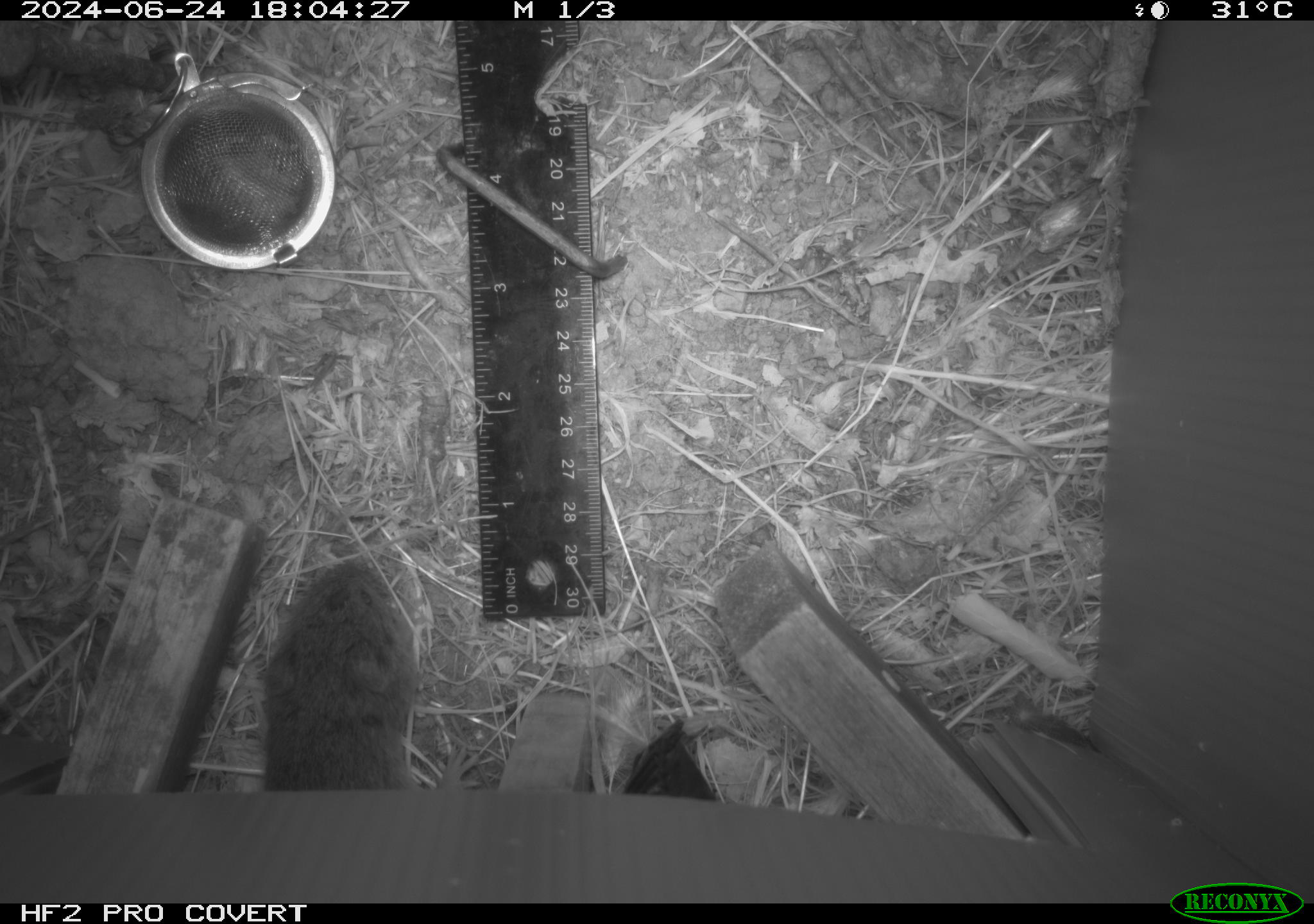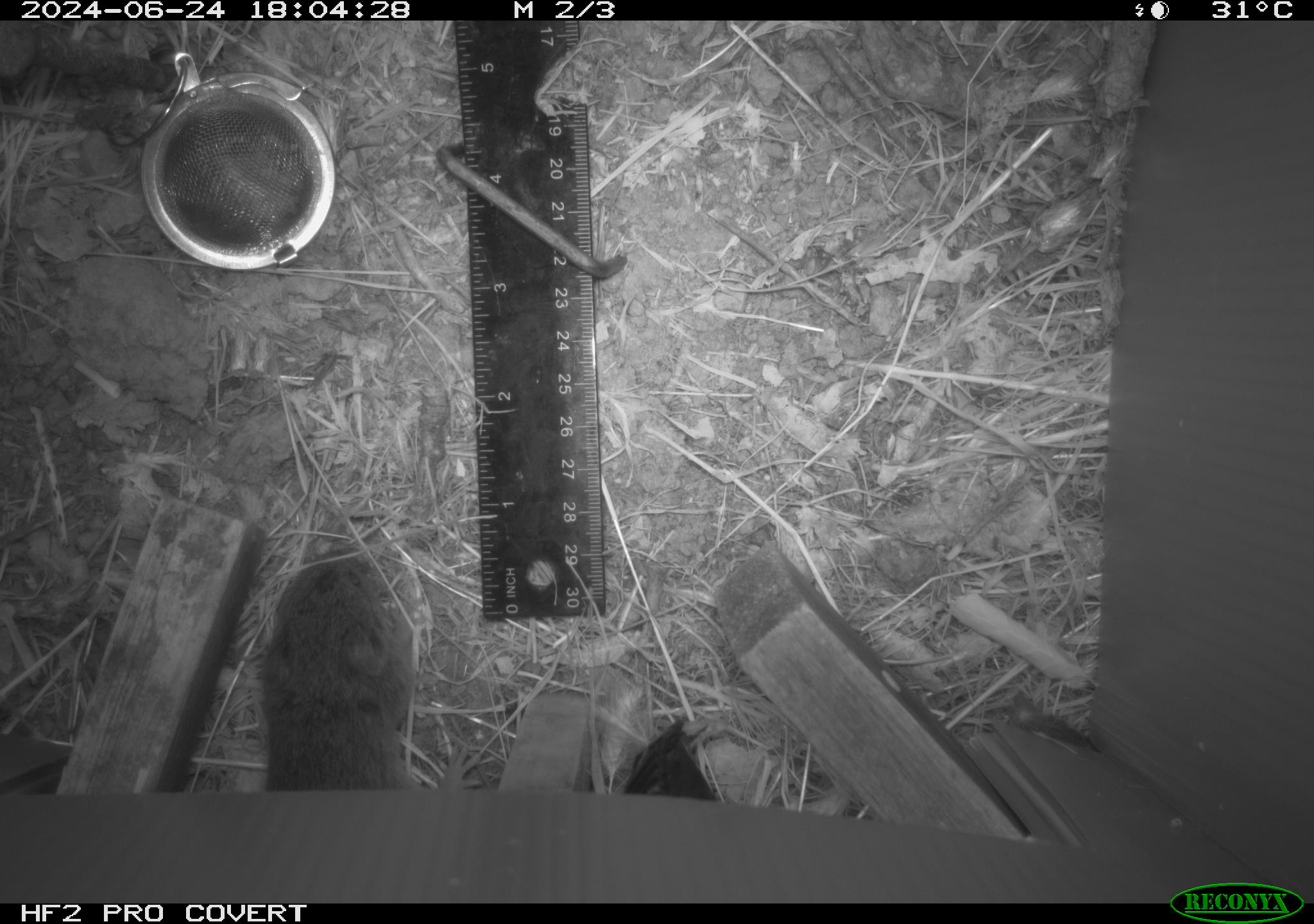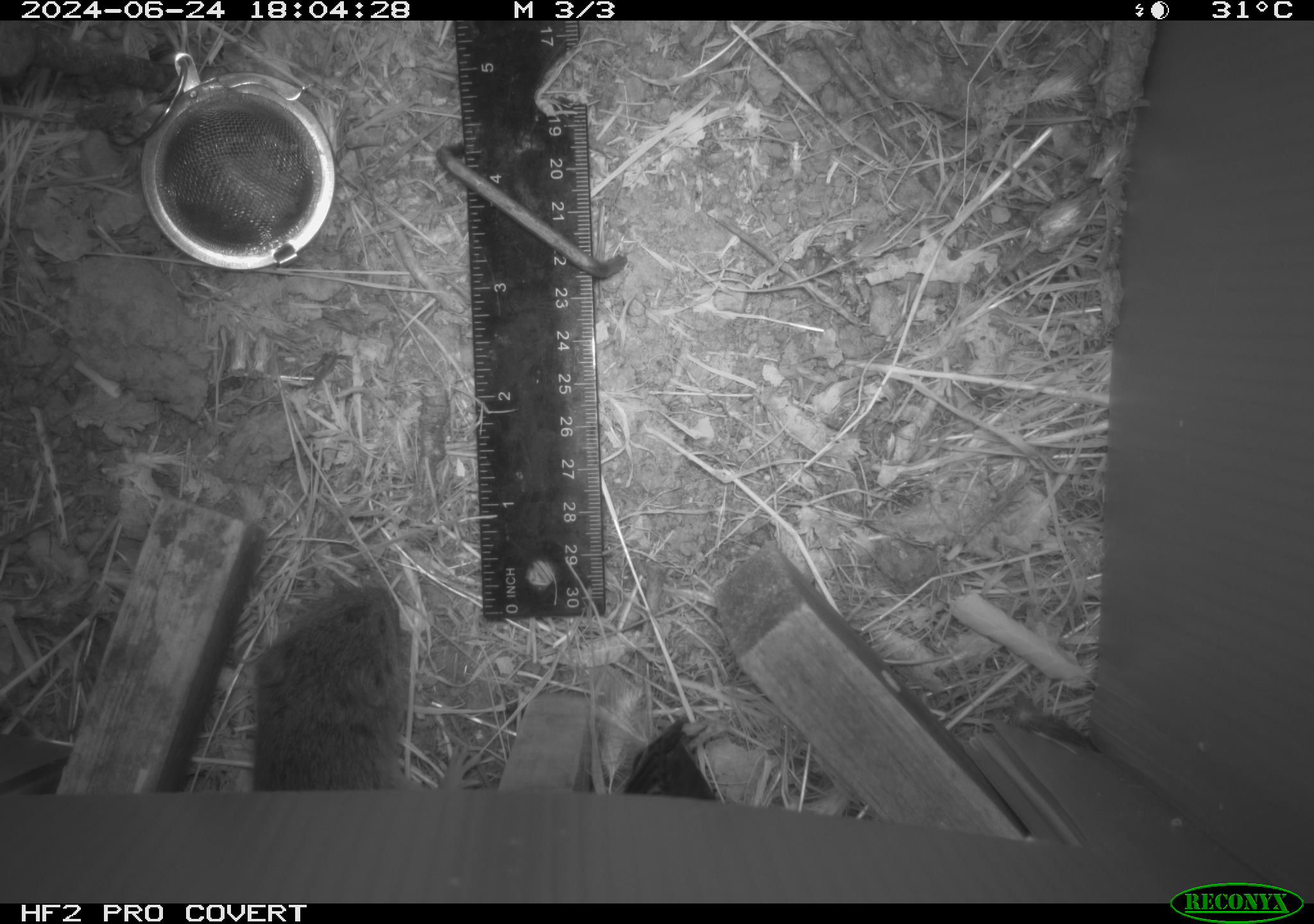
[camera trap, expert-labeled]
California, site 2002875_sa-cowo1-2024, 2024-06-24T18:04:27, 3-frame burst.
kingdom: Animalia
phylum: Chordata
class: Mammalia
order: Rodentia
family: Cricetidae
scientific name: Arvicolinae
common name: voles, lemmings, and muskrats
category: arvicolinae subfamily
Arvicolinae subfamily (voles, lemmings, and muskrats) (Arvicolinae).